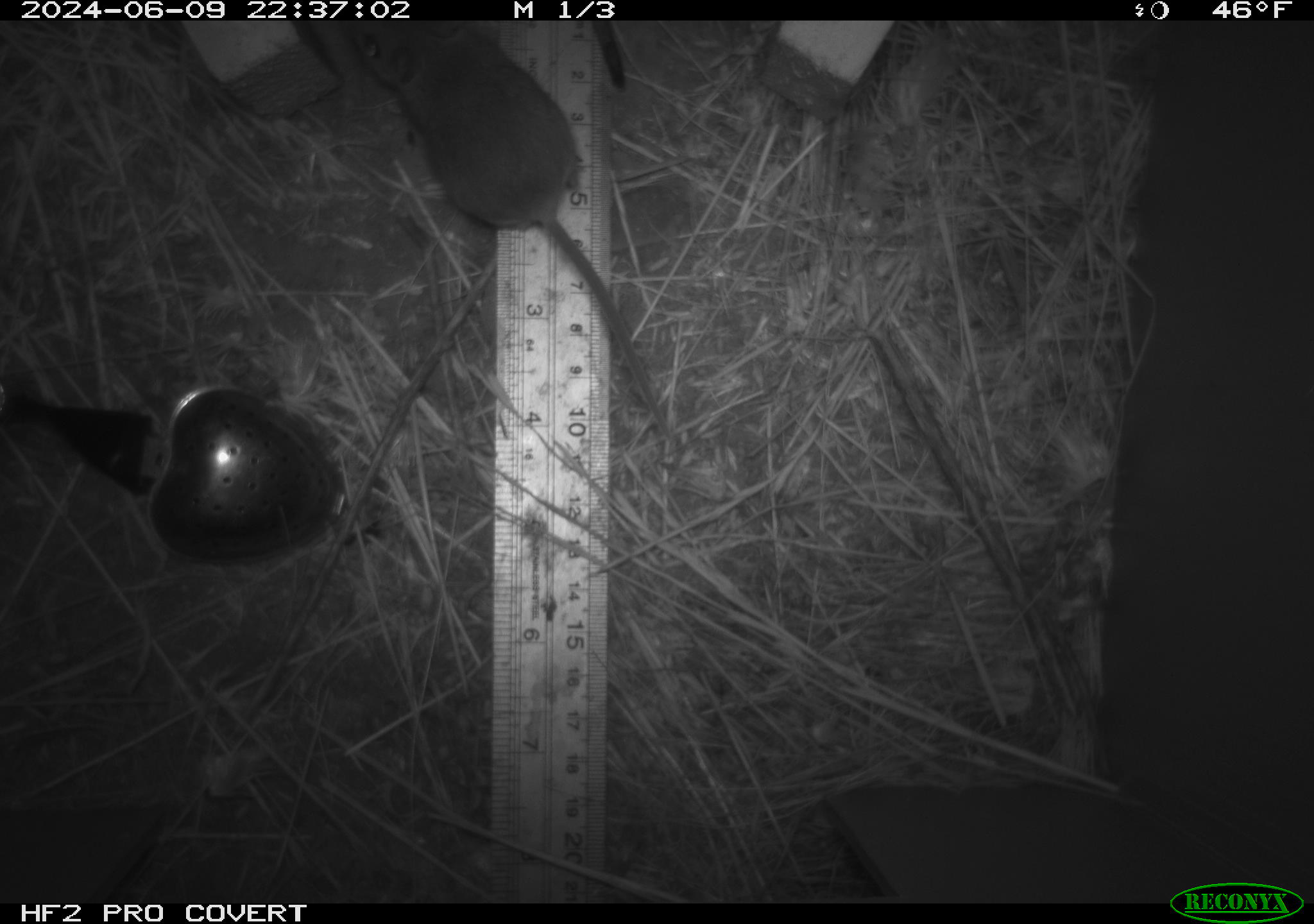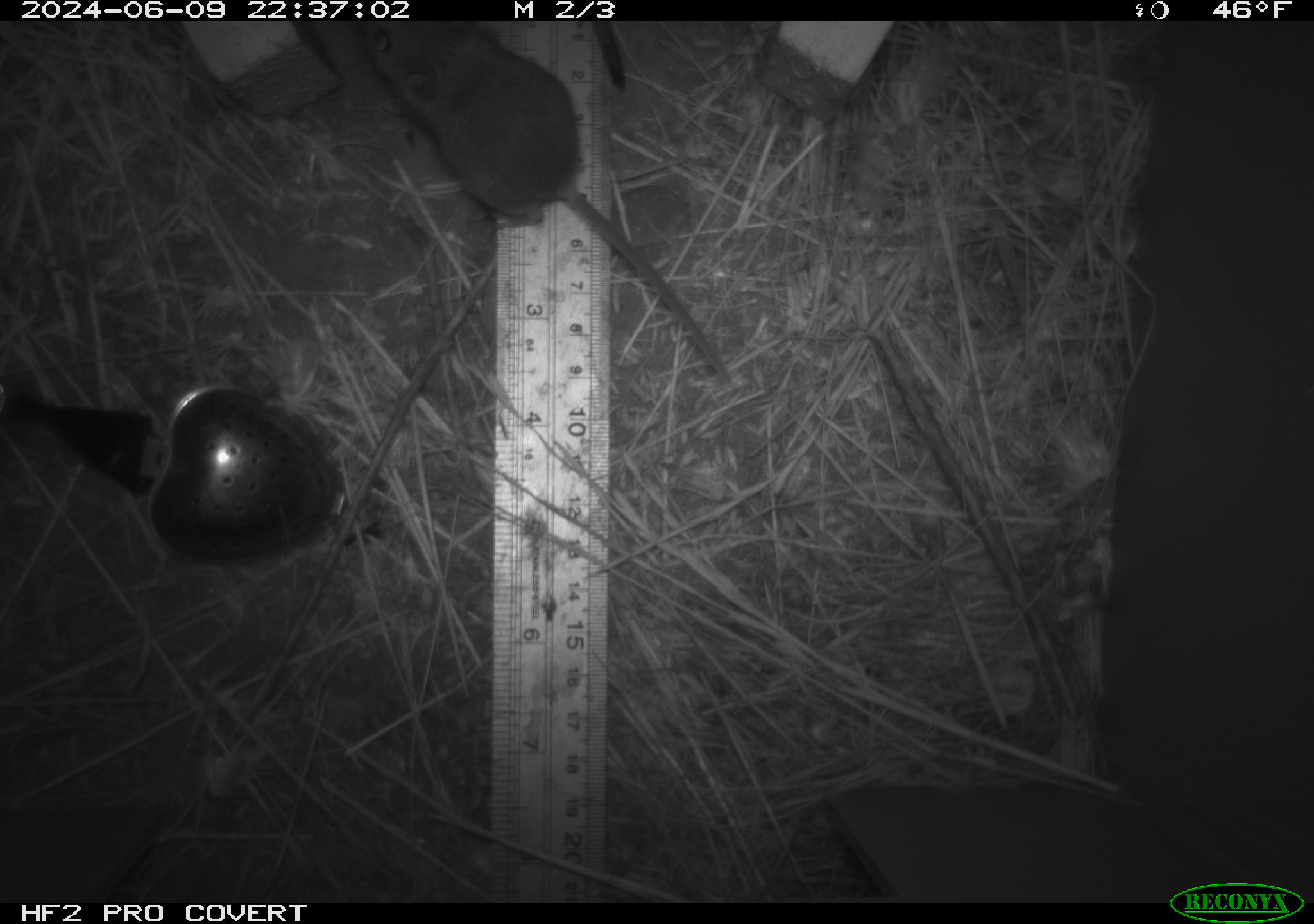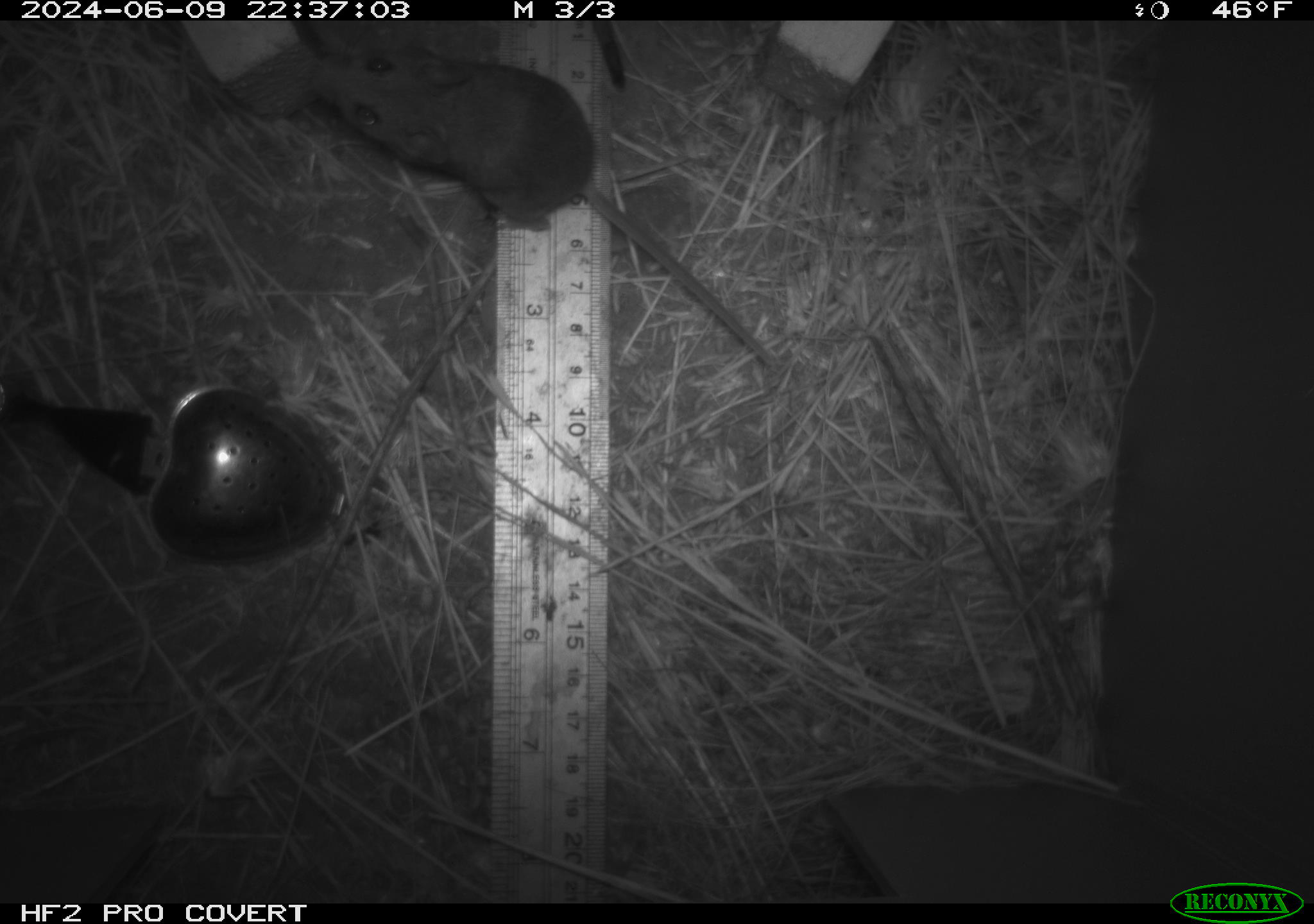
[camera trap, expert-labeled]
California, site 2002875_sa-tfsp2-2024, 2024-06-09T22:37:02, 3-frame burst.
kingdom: Animalia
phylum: Chordata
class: Mammalia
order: Rodentia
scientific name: Rodentia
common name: mouse species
Mouse species (Rodentia).